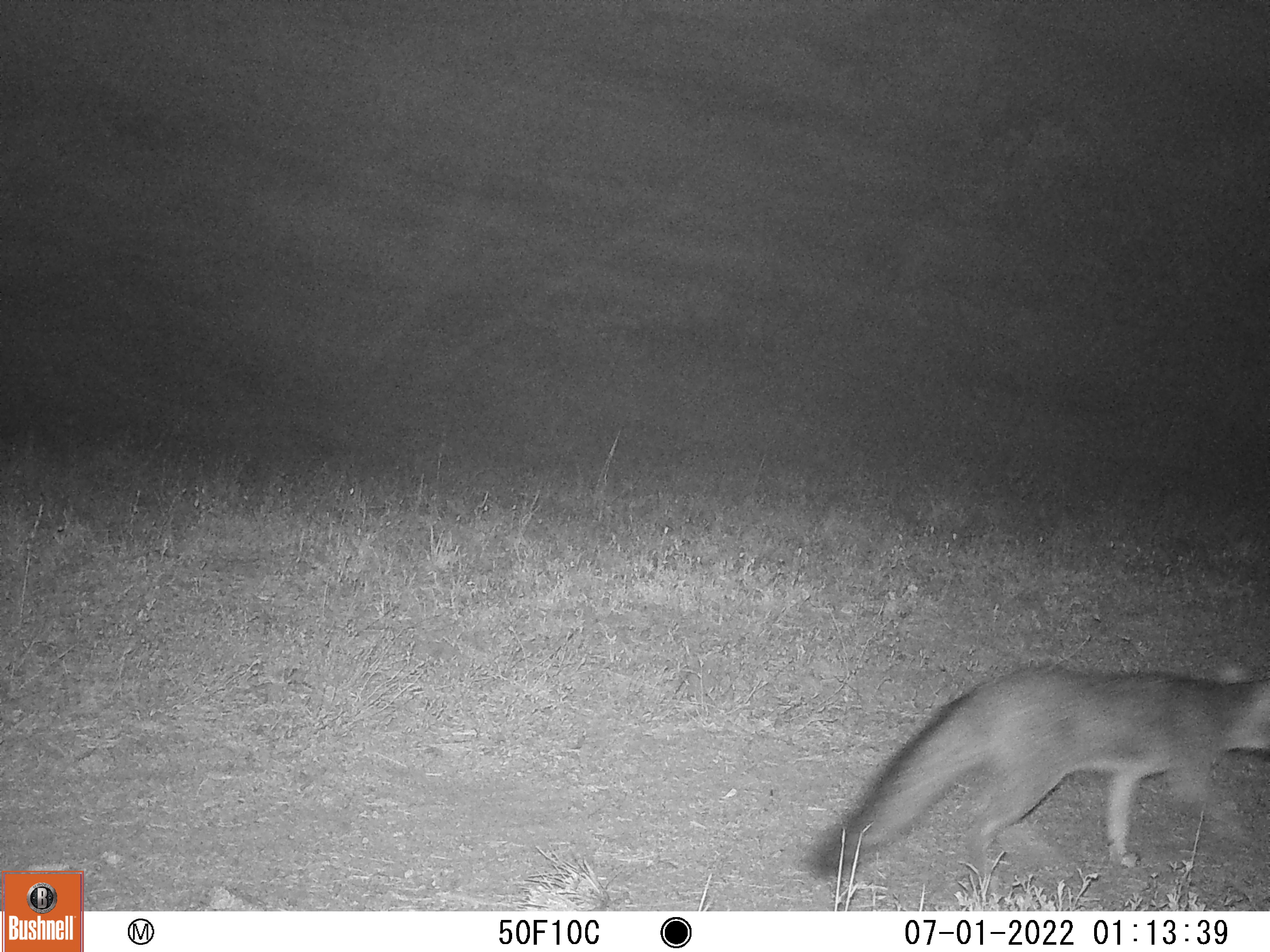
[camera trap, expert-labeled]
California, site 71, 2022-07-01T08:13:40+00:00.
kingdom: Animalia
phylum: Chordata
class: Mammalia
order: Carnivora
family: Canidae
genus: Urocyon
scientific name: Urocyon cinereoargenteus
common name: gray fox